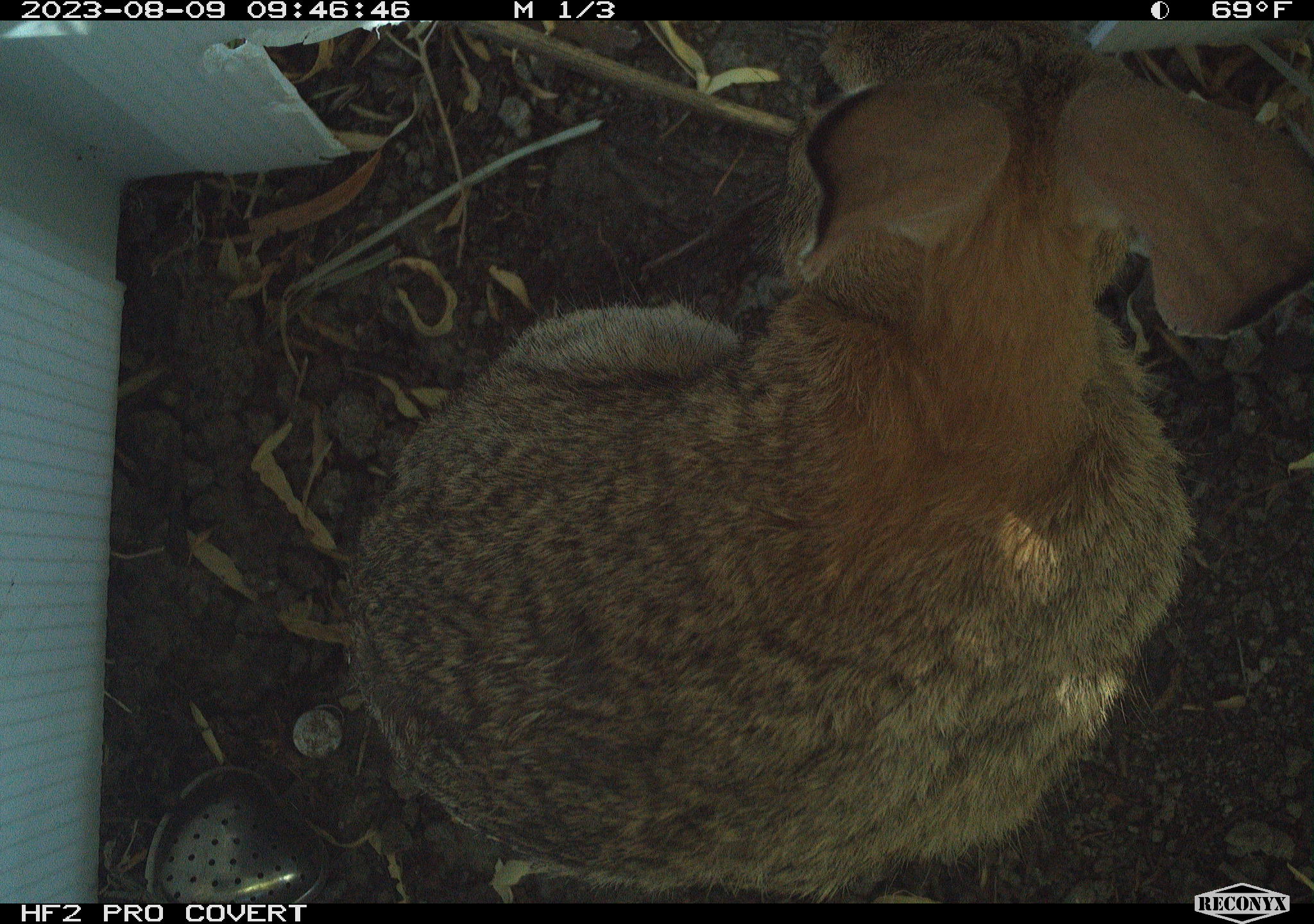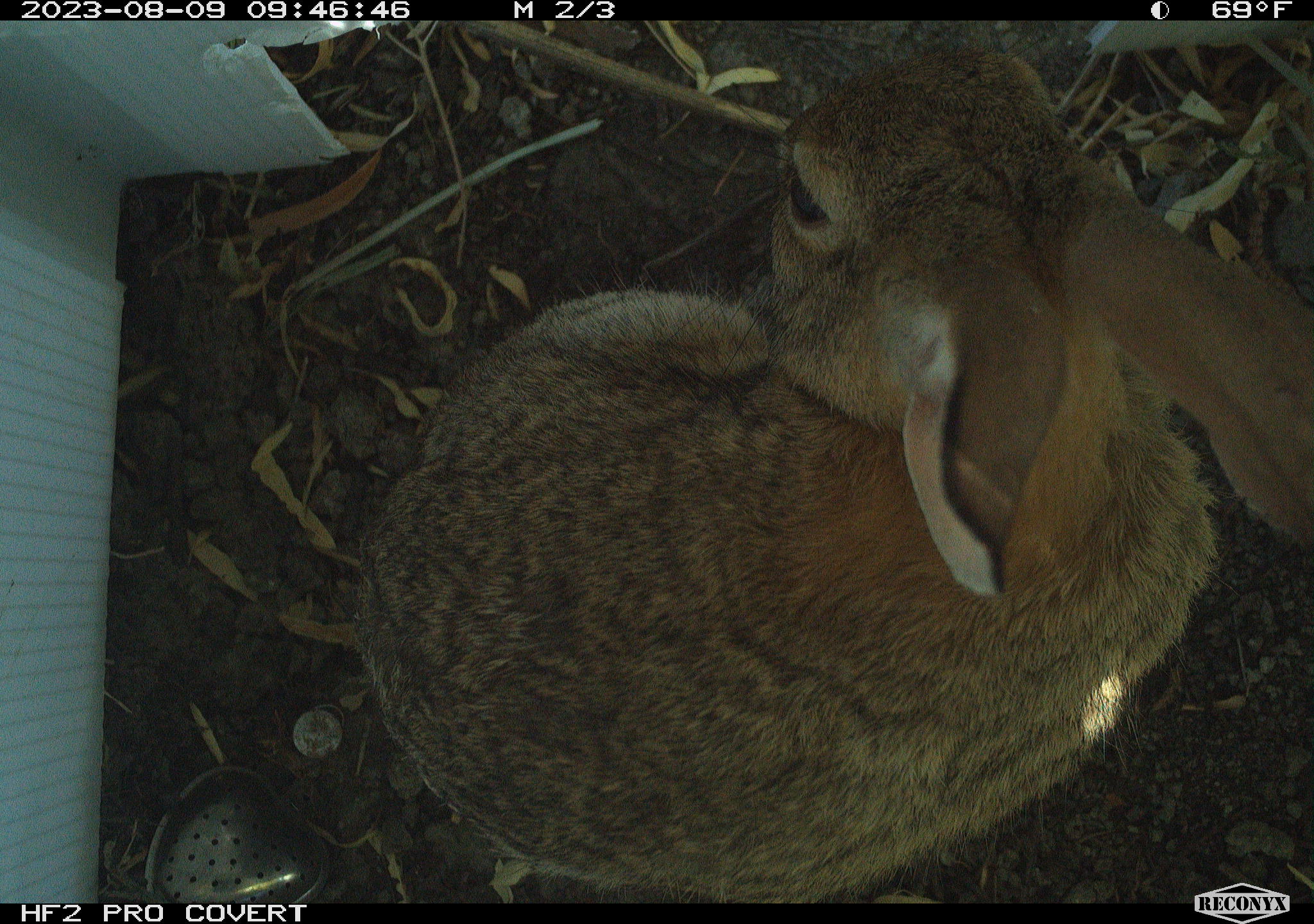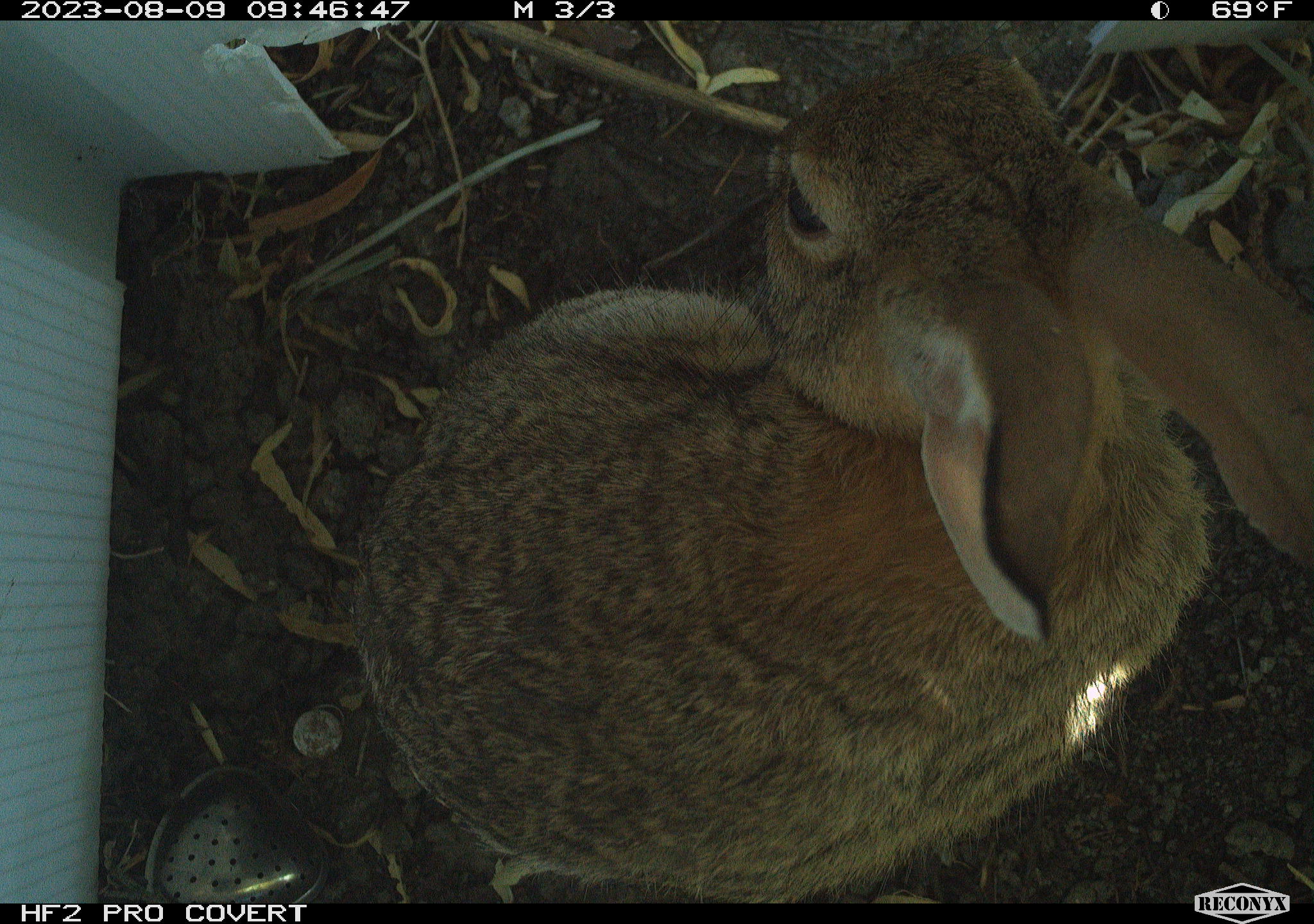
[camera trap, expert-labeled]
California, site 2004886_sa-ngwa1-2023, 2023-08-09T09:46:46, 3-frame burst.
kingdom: Animalia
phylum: Chordata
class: Mammalia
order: Lagomorpha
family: Leporidae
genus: Sylvilagus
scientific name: Sylvilagus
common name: cottontail rabbits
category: sylvilagus species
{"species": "sylvilagus species (cottontail rabbits) (Sylvilagus)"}